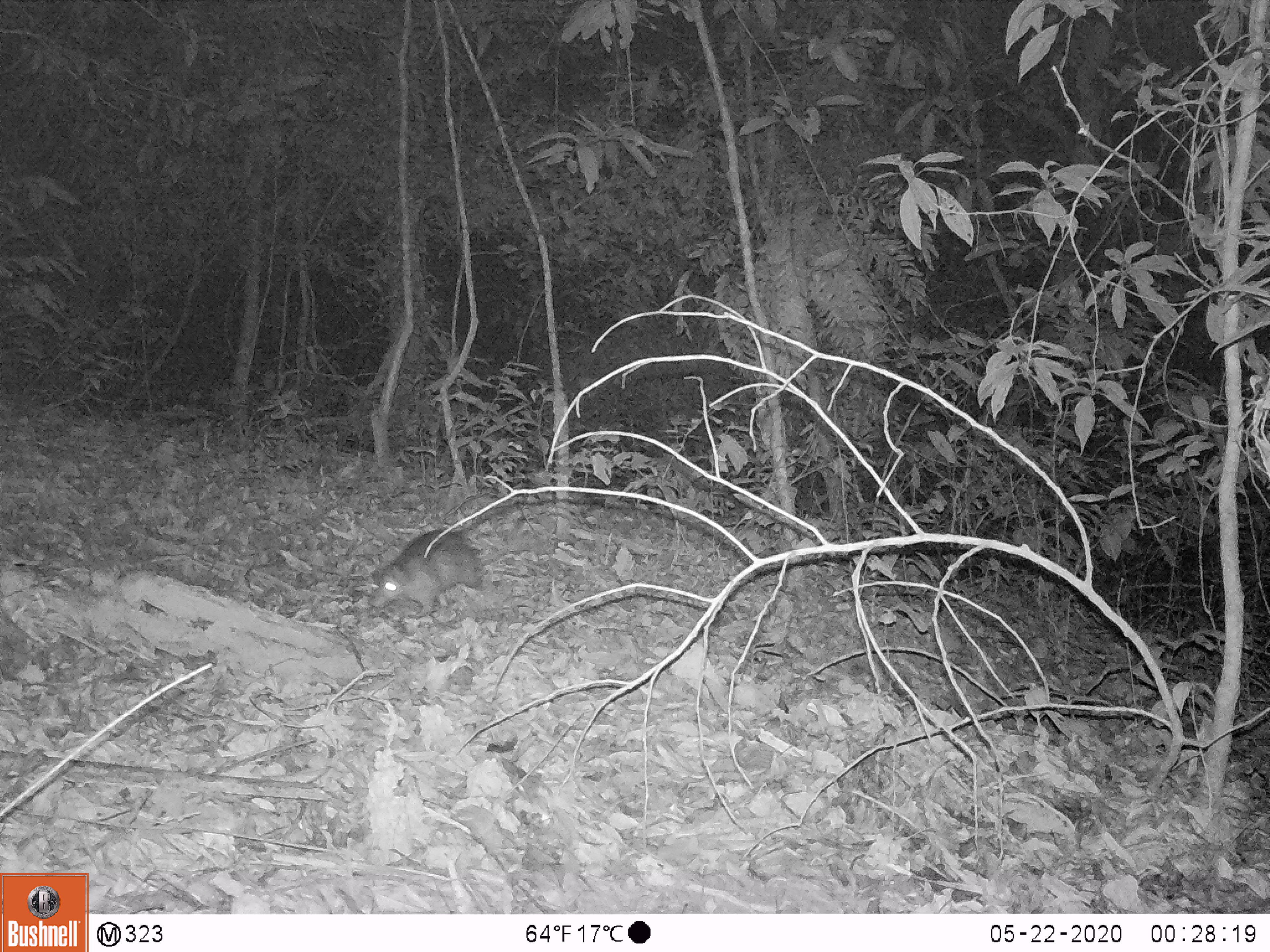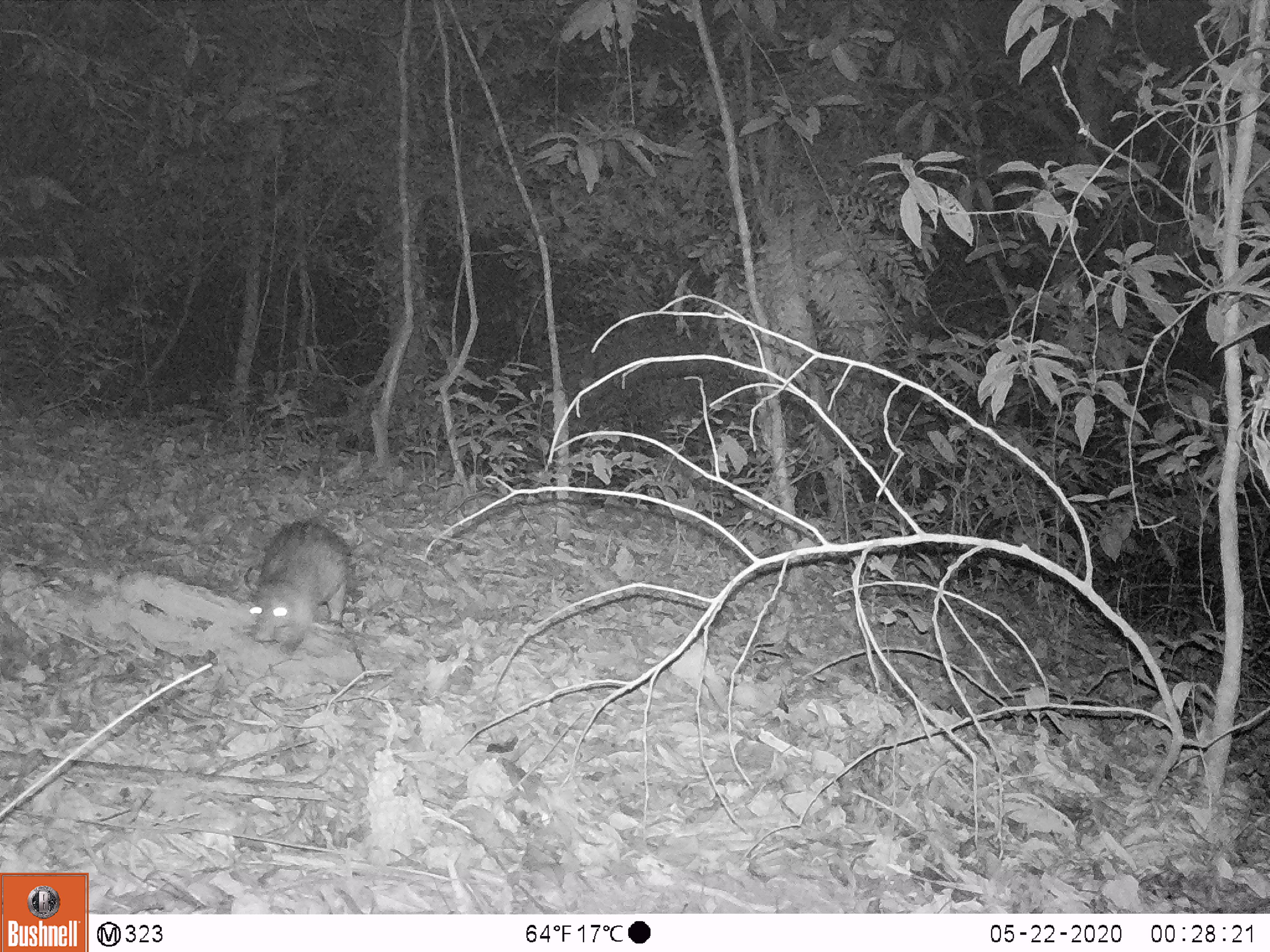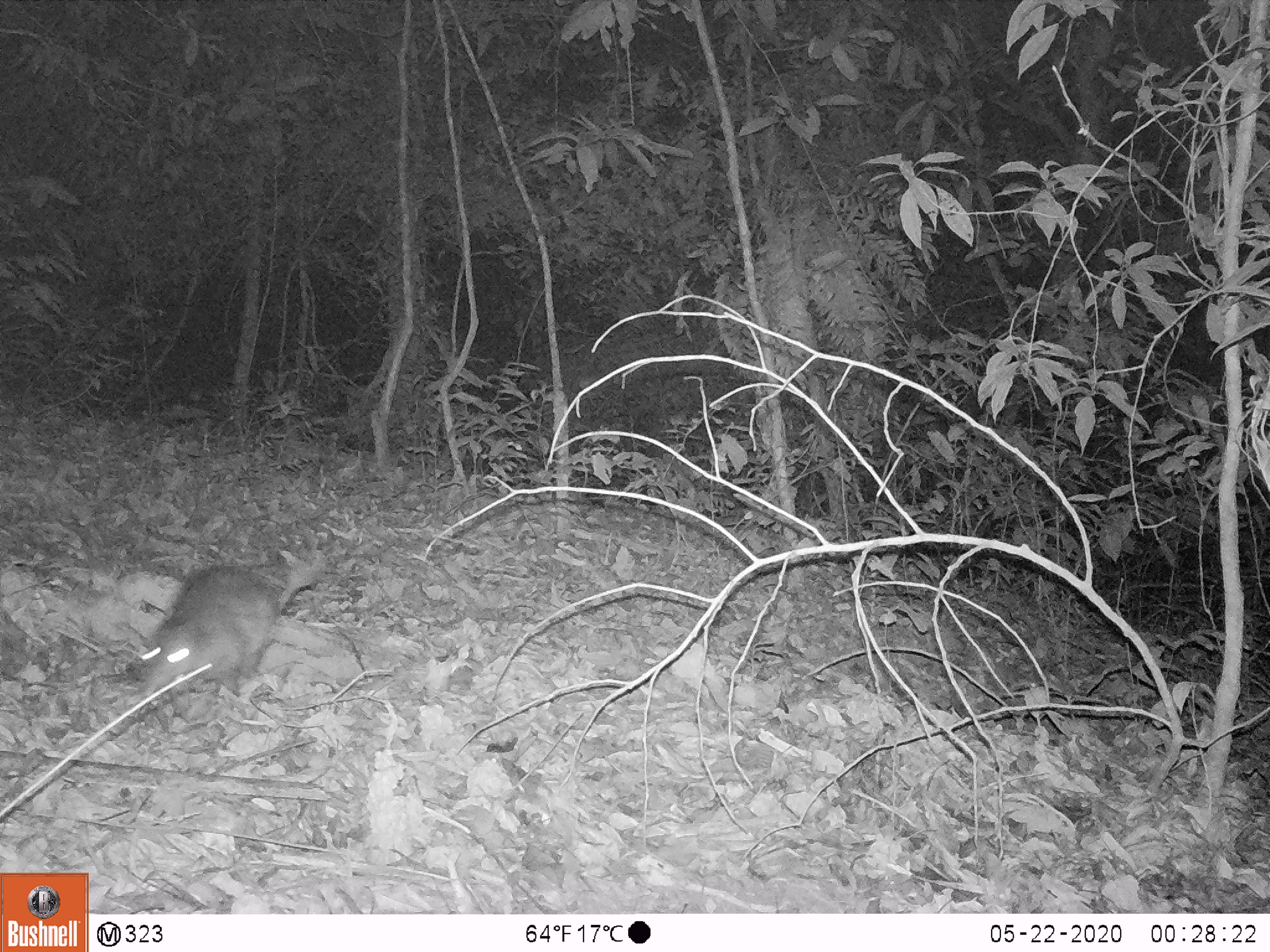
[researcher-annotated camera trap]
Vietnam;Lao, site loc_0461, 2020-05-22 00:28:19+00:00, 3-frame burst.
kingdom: Animalia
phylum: Chordata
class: Mammalia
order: Rodentia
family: Hystricidae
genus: Atherurus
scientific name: Atherurus macrourus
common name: asiatic brush-tailed porcupine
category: asiatic brush tailed porcupine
Asiatic brush tailed porcupine (asiatic brush-tailed porcupine) (Atherurus macrourus). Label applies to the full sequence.